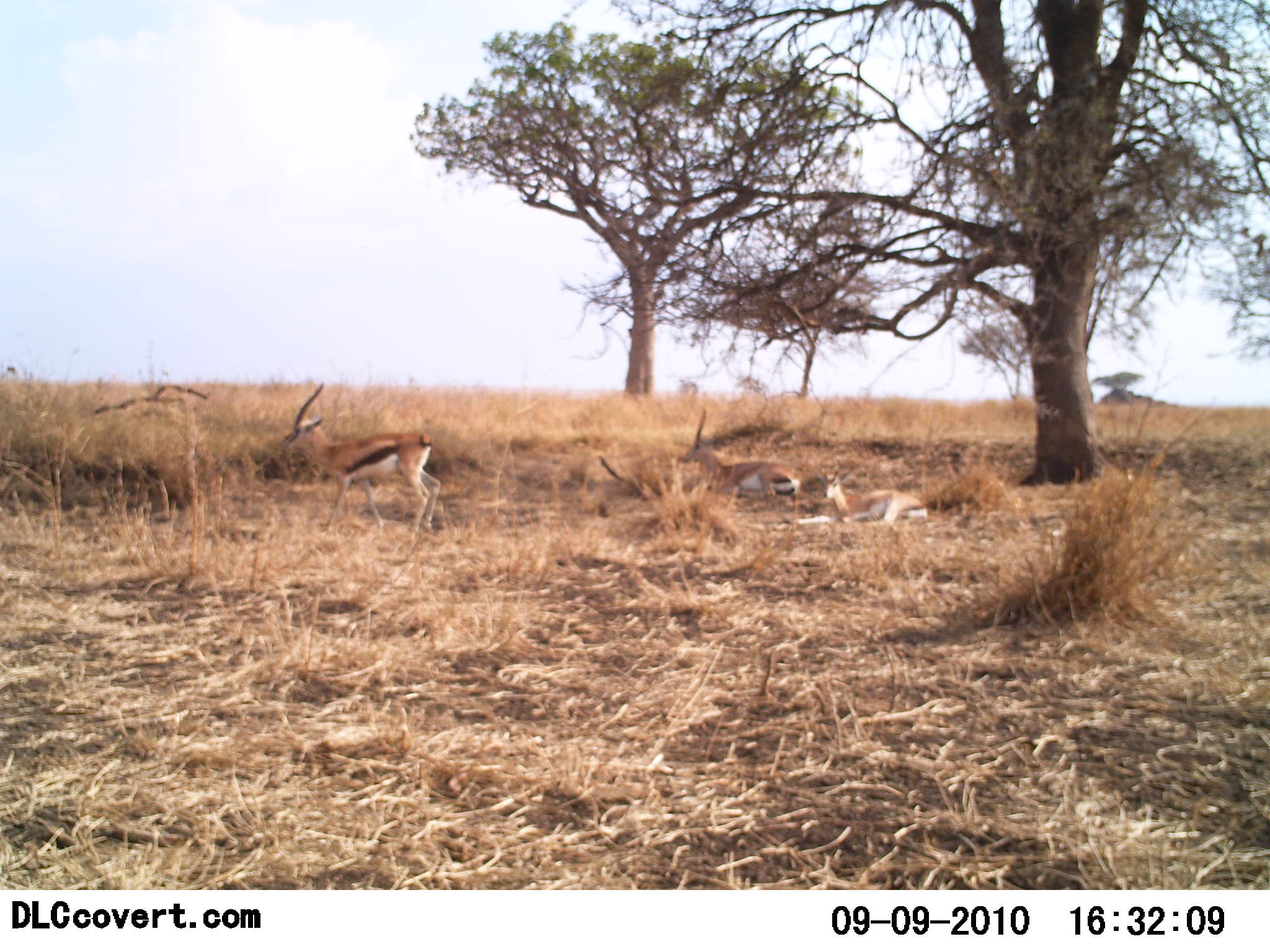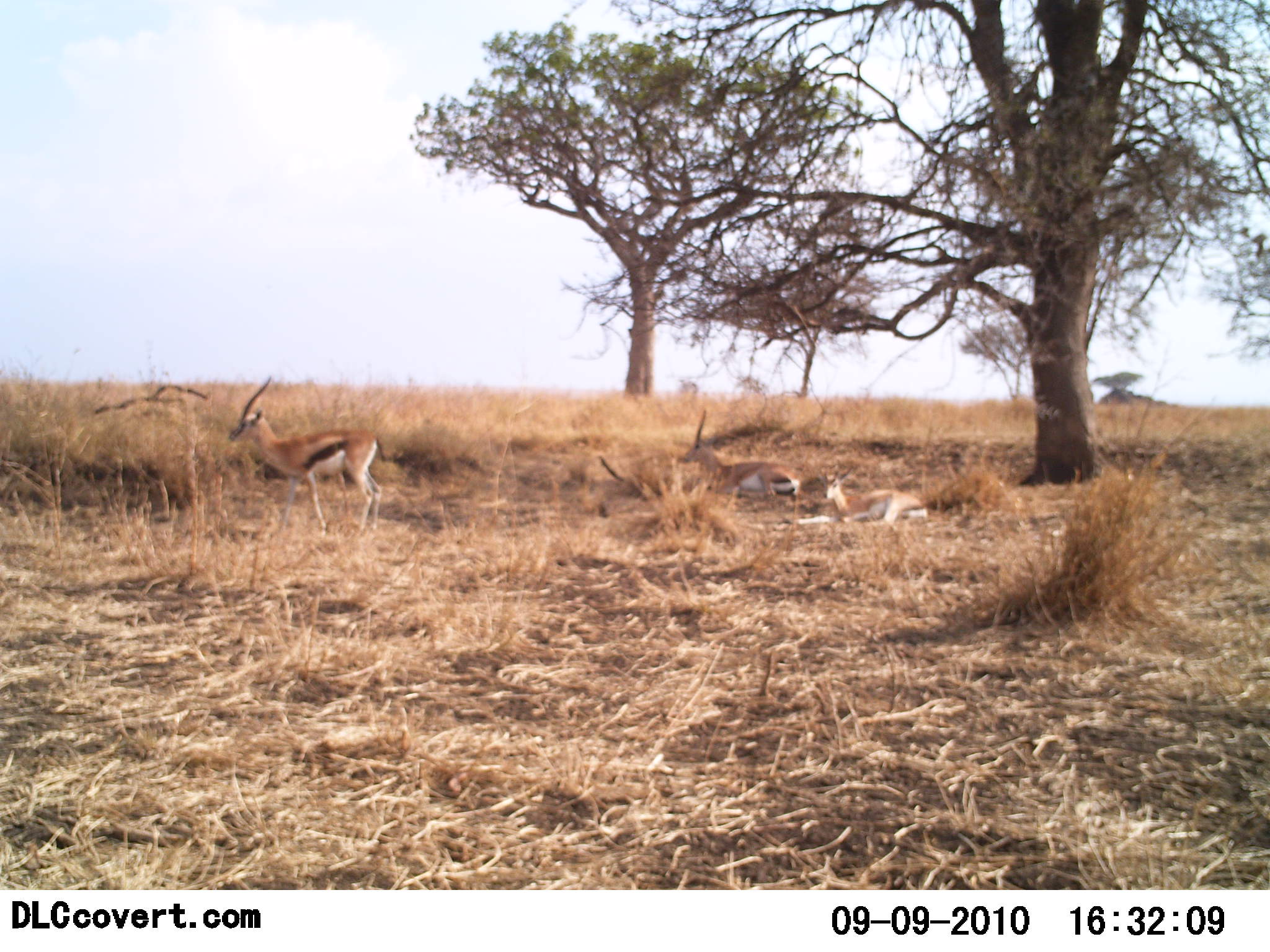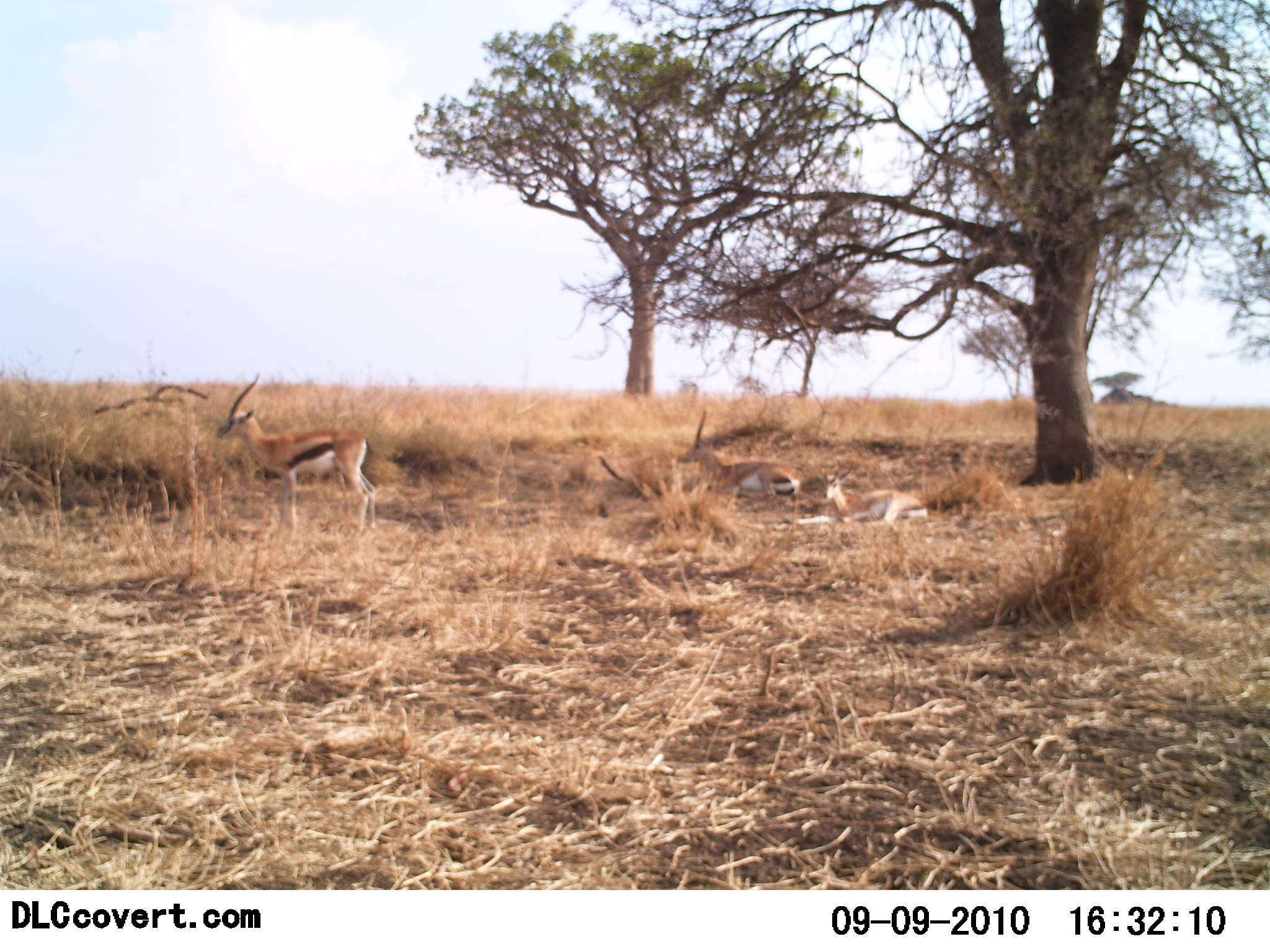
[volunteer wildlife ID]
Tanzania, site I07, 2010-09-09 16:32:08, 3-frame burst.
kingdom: Animalia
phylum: Chordata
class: Mammalia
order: Artiodactyla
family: Bovidae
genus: Eudorcas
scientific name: Eudorcas thomsonii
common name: thomson's gazelle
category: gazellethomsons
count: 3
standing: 47%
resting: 95%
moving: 37%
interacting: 0%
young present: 5%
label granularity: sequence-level